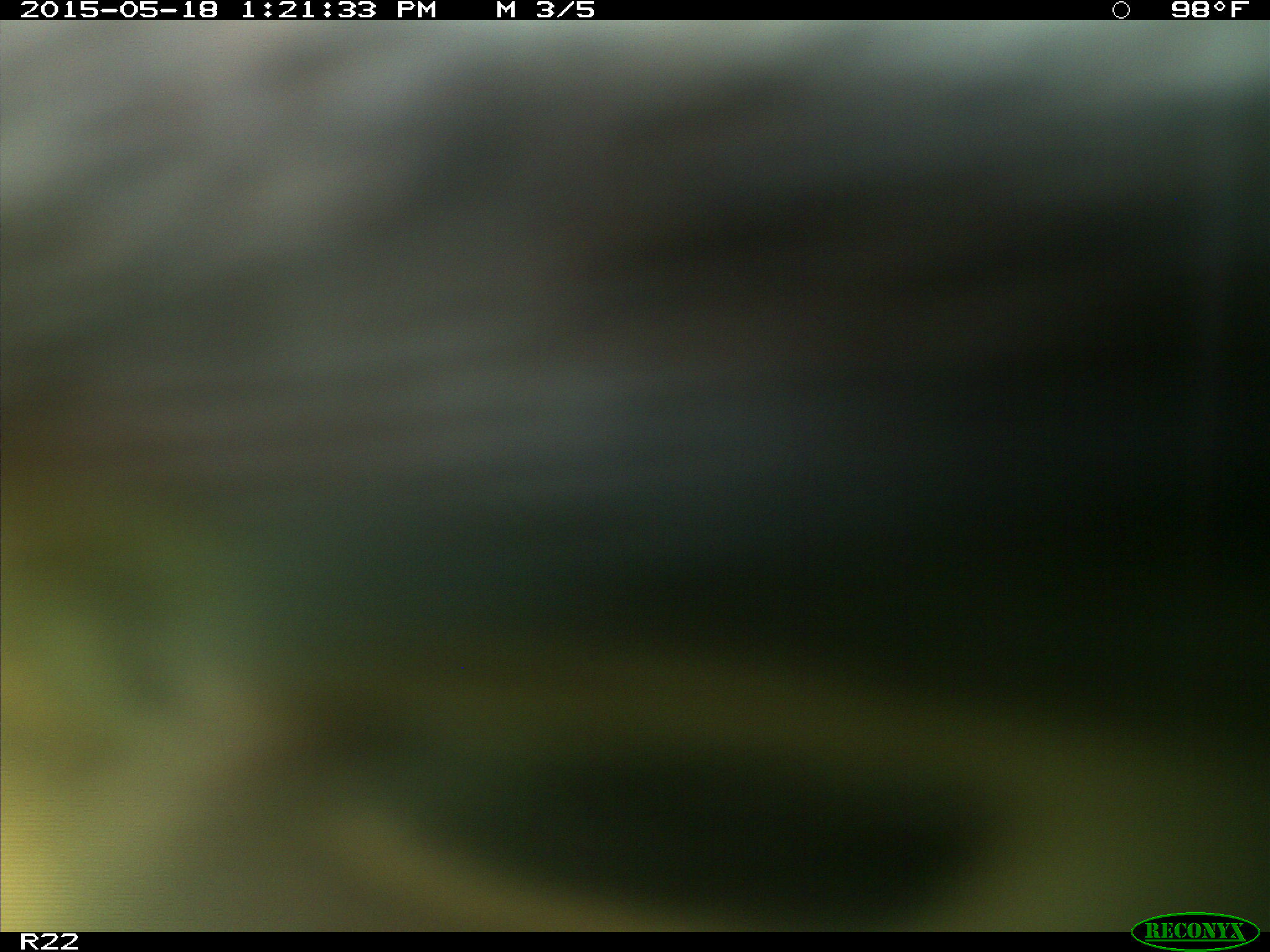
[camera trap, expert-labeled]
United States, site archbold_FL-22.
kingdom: Animalia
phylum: Chordata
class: Mammalia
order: Artiodactyla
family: Bovidae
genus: Bos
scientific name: Bos taurus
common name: domestic cow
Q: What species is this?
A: Bos taurus (domestic cow).